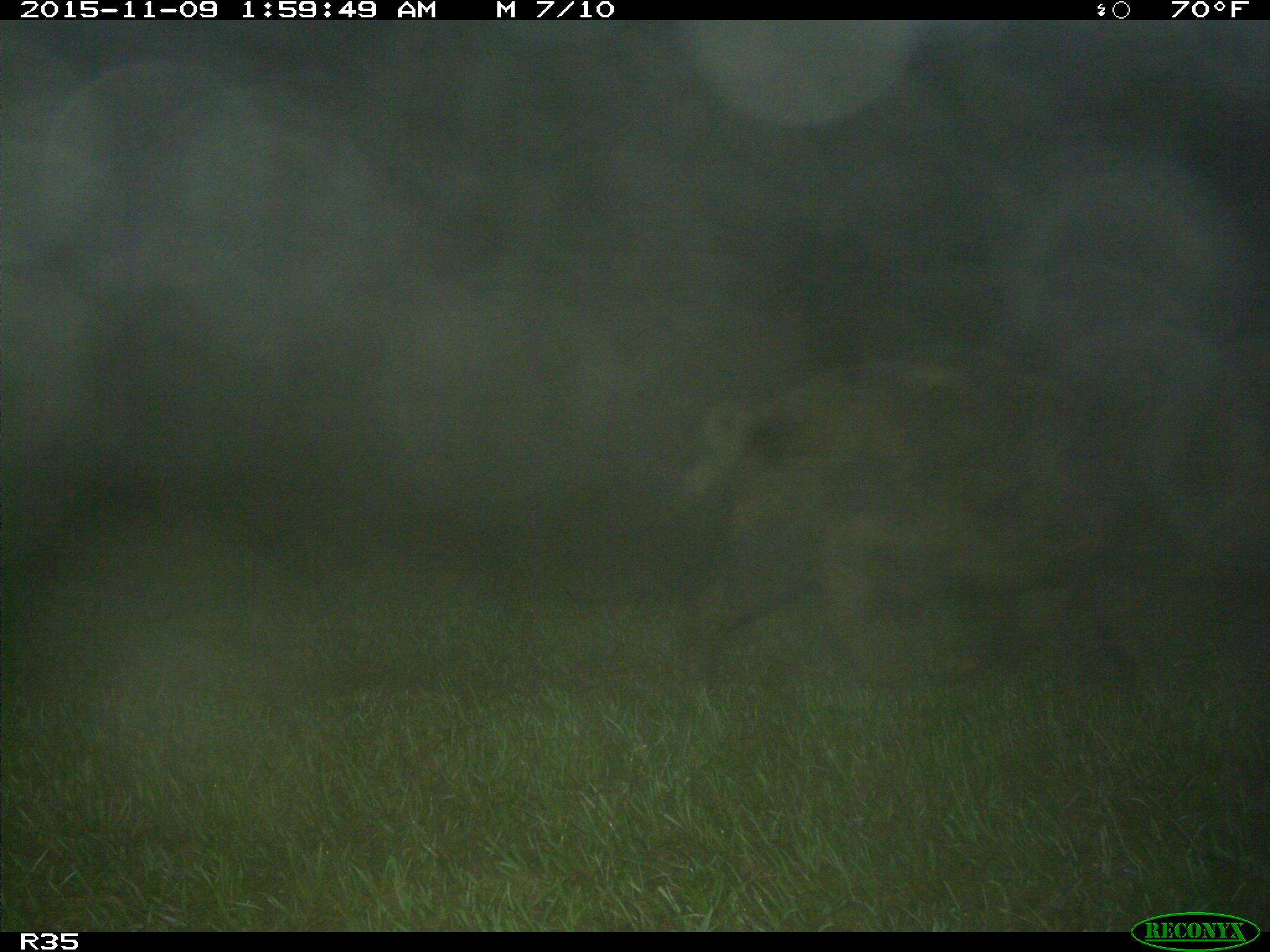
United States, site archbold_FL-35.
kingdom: Animalia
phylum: Chordata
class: Mammalia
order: Artiodactyla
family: Suidae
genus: Sus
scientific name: Sus scrofa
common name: wild boar